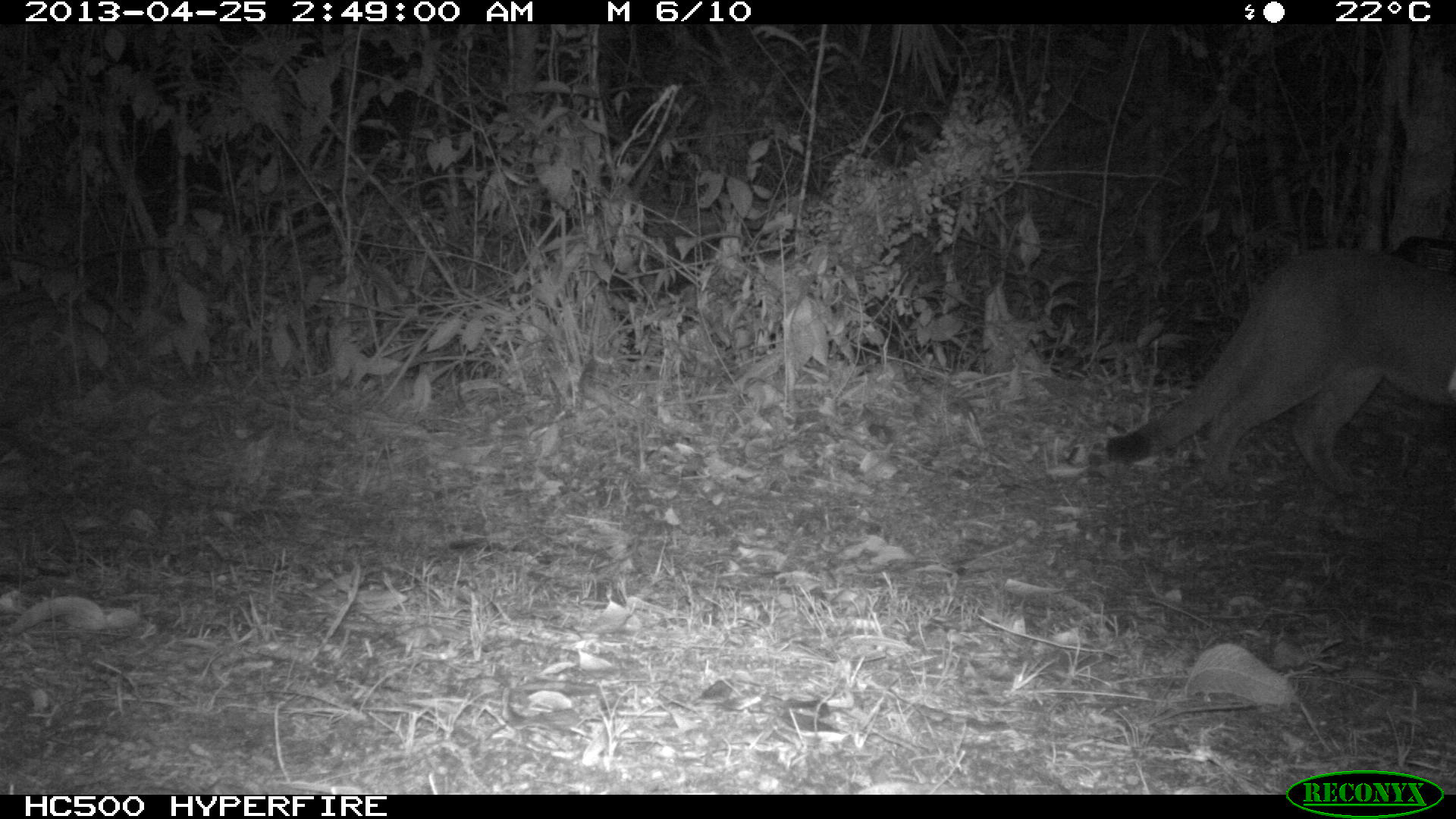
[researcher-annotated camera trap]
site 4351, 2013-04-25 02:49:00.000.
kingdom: Animalia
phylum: Chordata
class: Mammalia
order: Carnivora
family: Felidae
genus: Puma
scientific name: Puma concolor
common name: mountain lion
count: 2